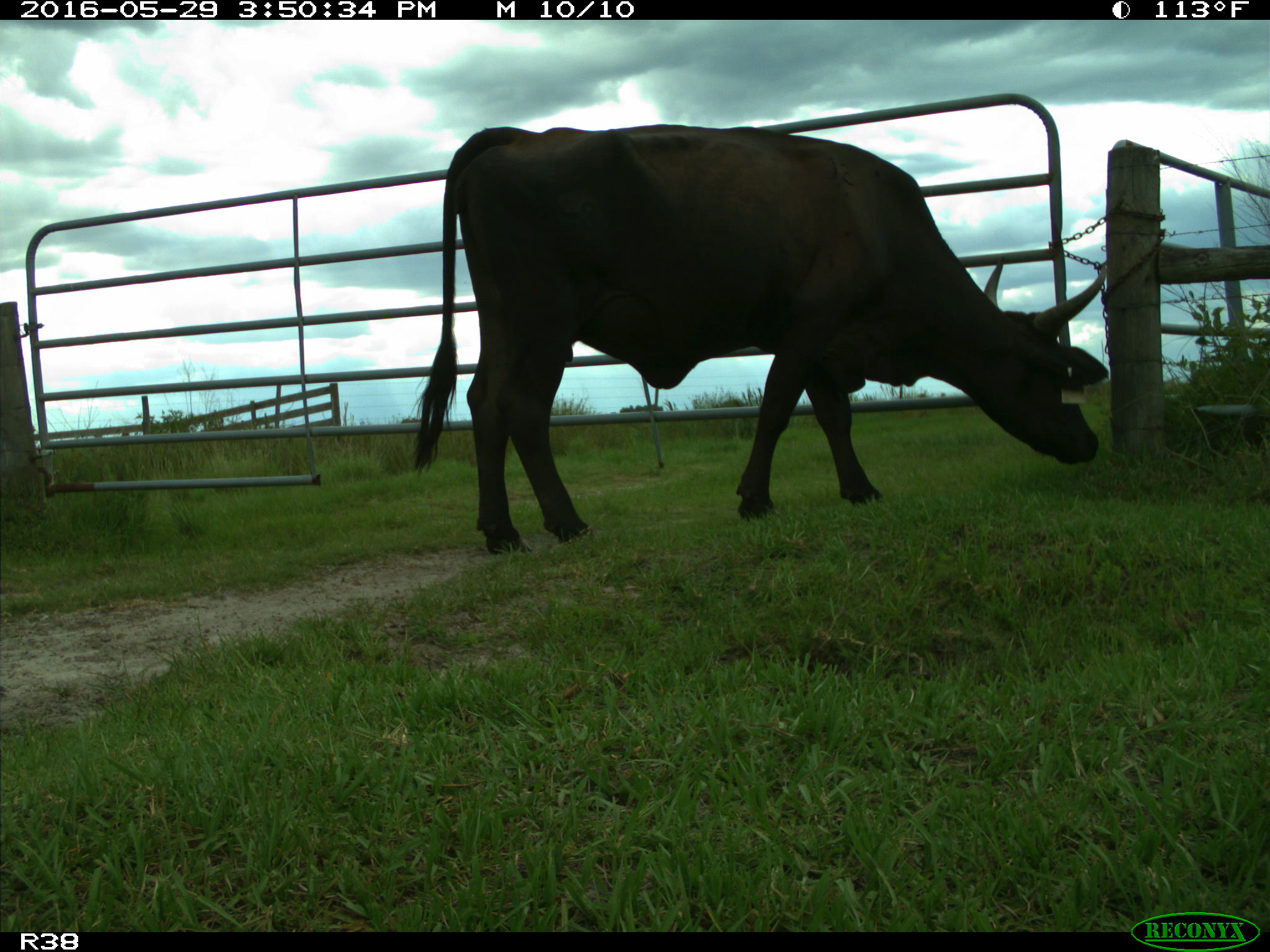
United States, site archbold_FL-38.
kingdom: Animalia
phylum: Chordata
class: Mammalia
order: Artiodactyla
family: Bovidae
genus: Bos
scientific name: Bos taurus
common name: domestic cow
Bos taurus (domestic cow).